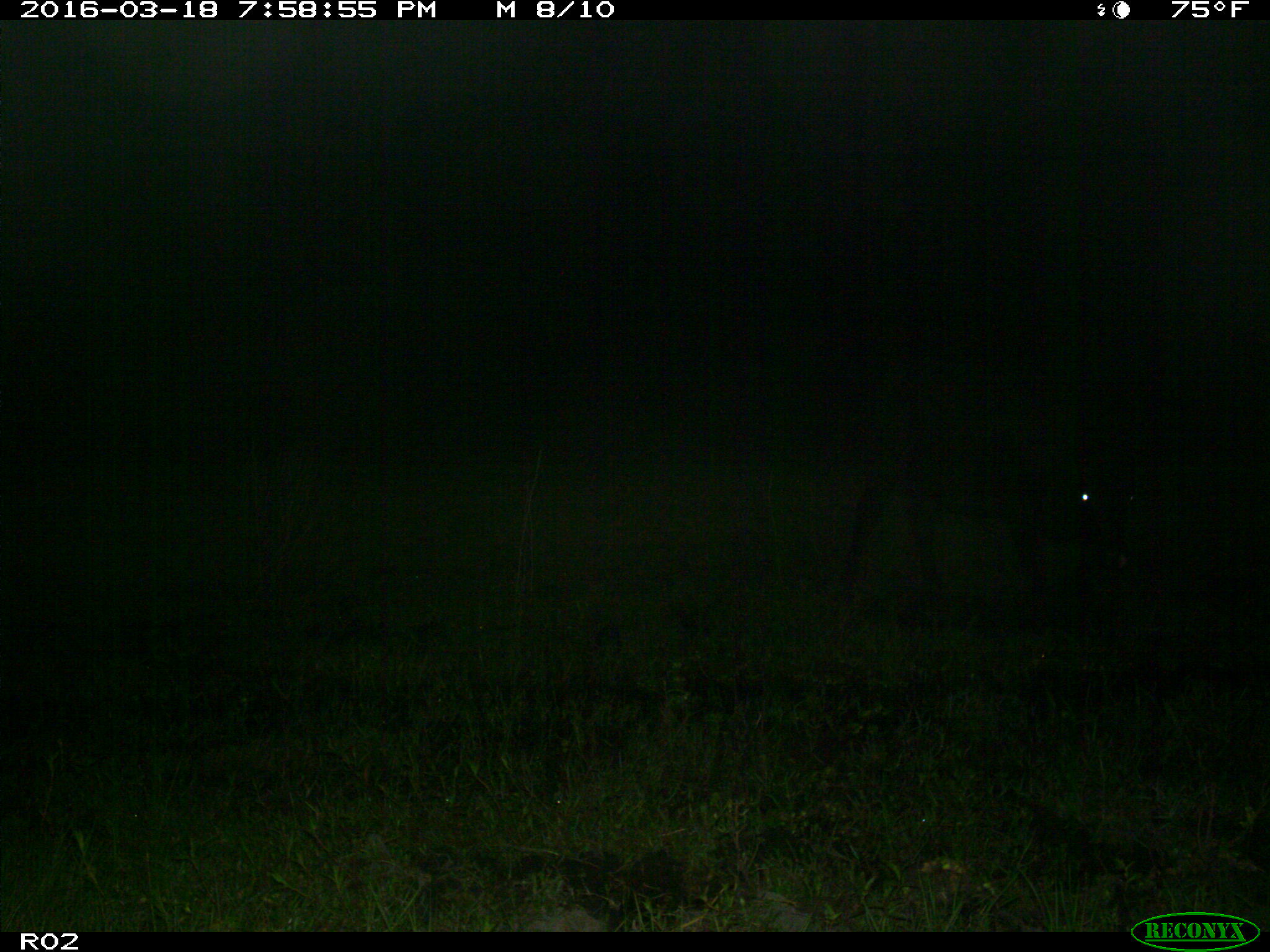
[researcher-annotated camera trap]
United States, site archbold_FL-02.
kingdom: Animalia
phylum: Chordata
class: Mammalia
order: Artiodactyla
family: Bovidae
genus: Bos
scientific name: Bos taurus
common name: domestic cow